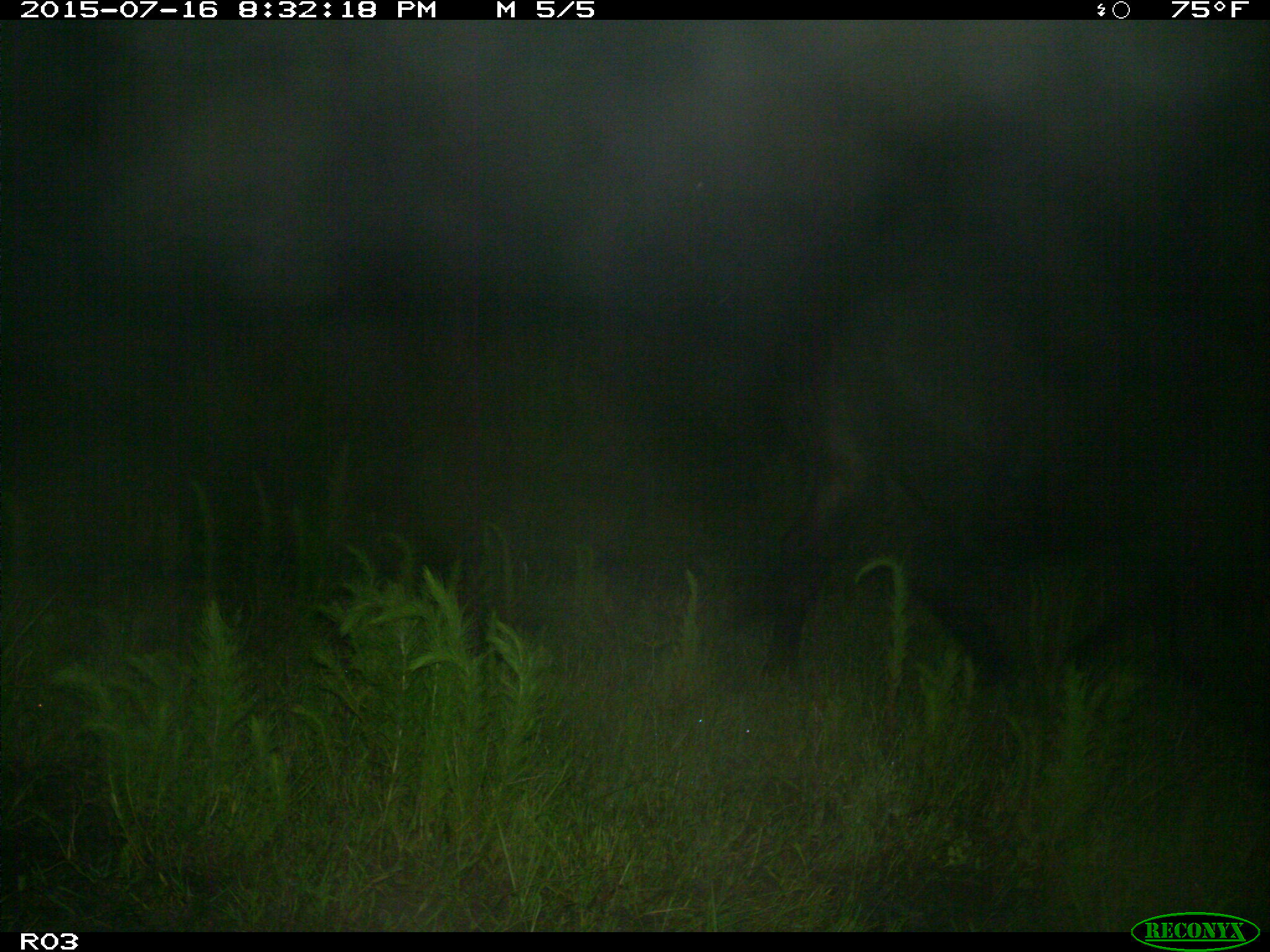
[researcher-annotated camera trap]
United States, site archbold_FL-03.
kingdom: Animalia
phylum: Chordata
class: Mammalia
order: Artiodactyla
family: Bovidae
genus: Bos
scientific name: Bos taurus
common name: domestic cow